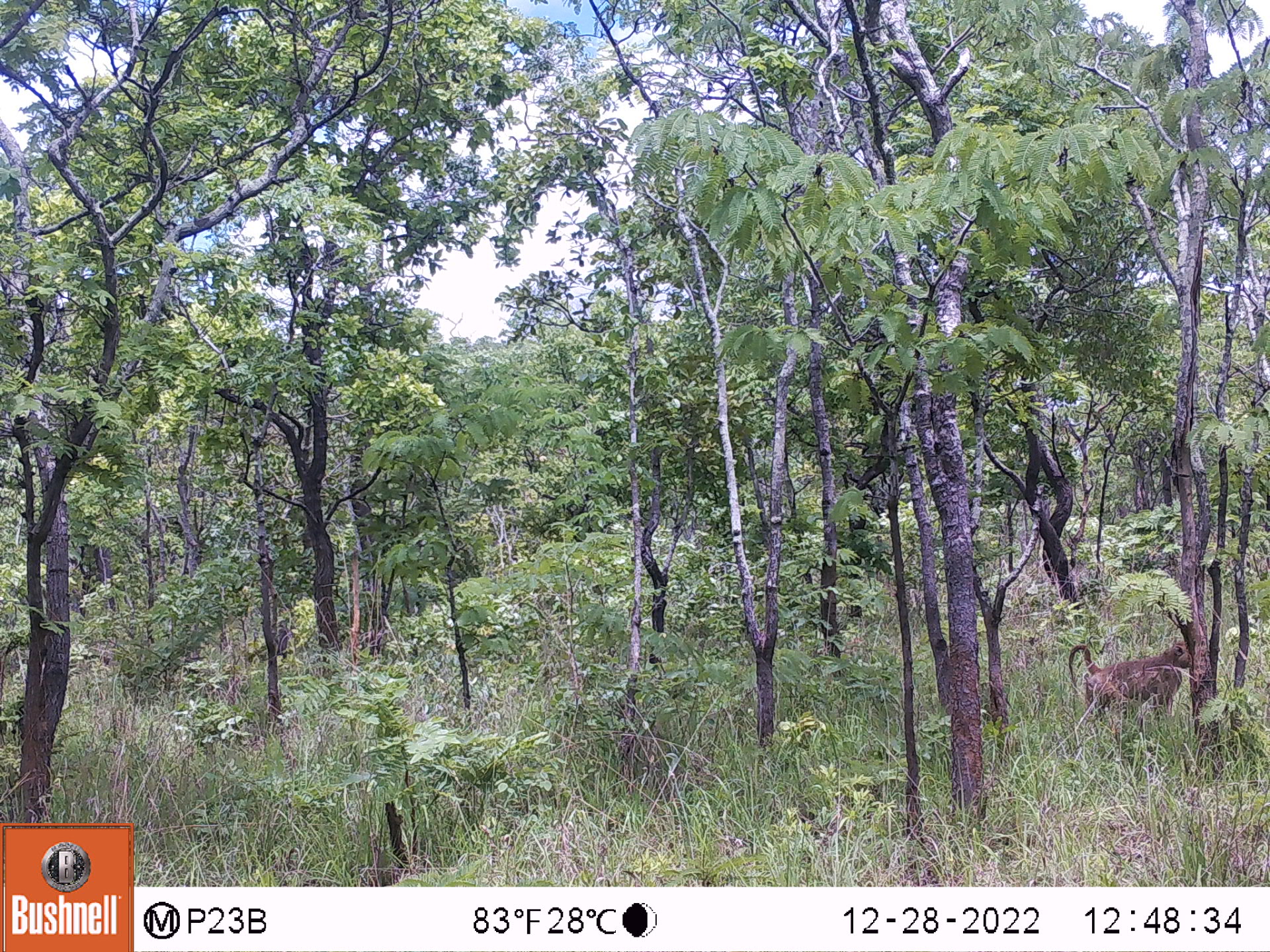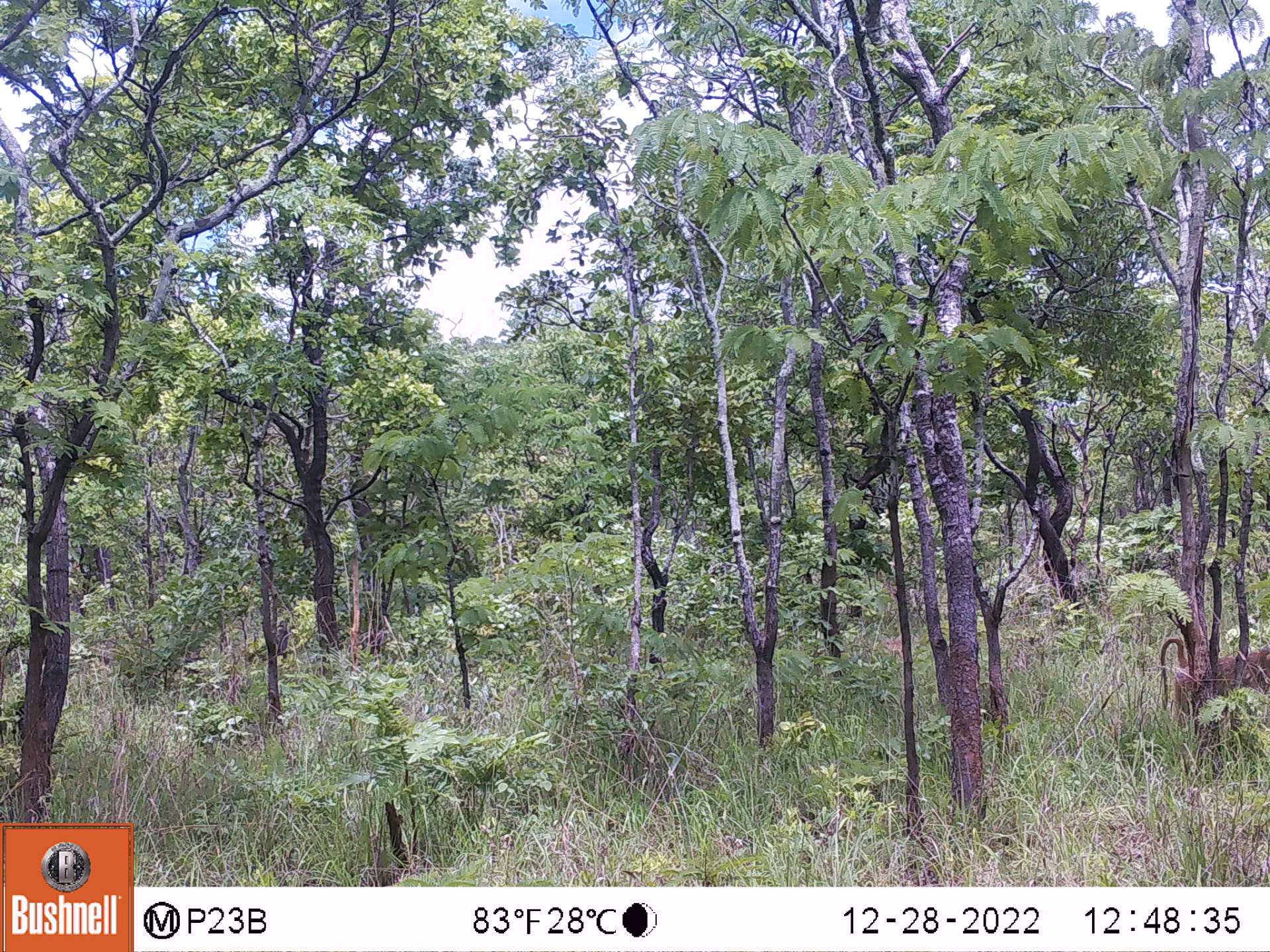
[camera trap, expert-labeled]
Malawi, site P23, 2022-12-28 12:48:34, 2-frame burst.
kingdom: Animalia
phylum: Chordata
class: Mammalia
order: Primates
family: Cercopithecidae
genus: Papio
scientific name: Papio cynocephalus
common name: yellow baboon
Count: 1.